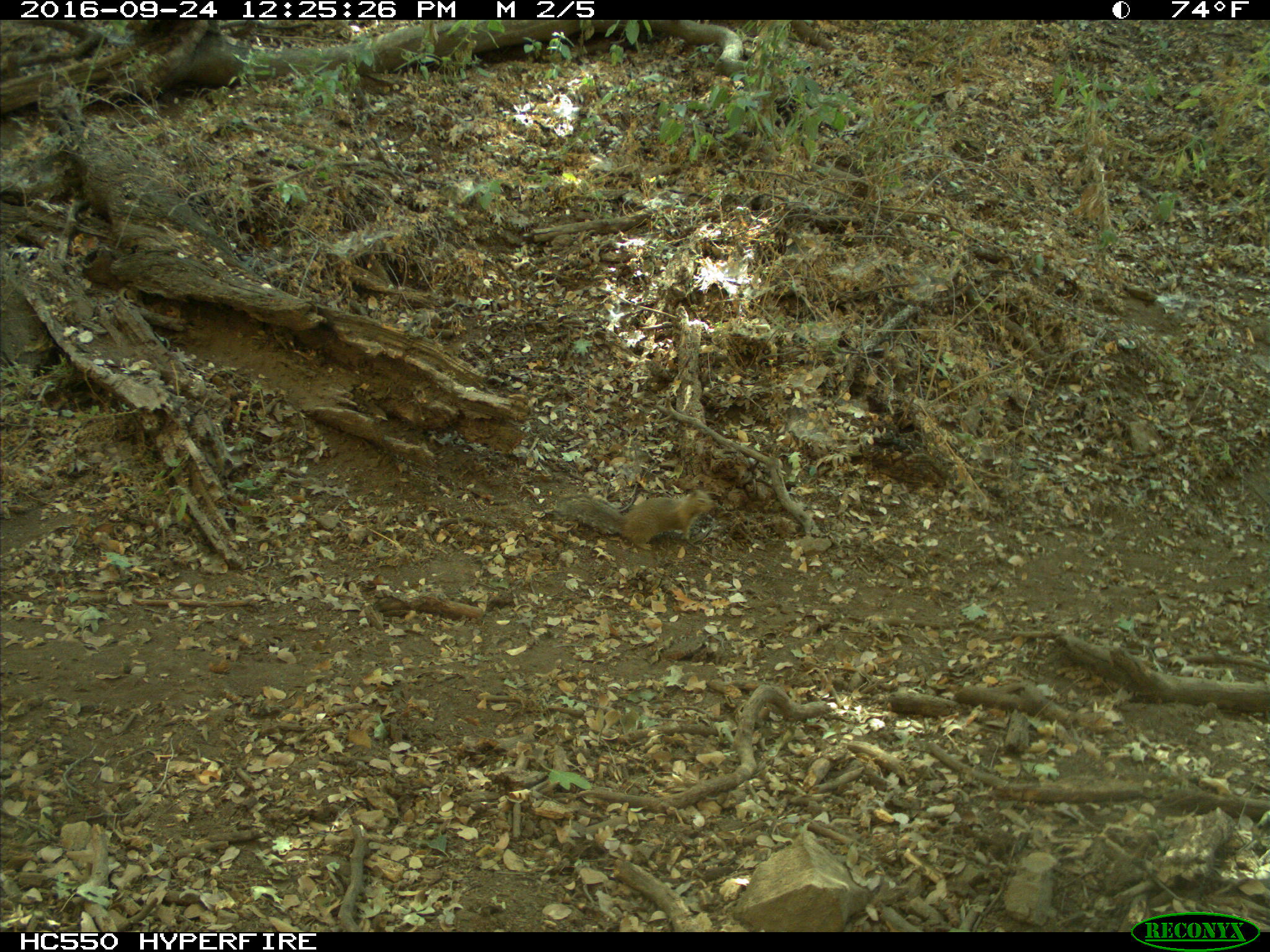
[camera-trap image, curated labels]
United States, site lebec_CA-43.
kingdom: Animalia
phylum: Chordata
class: Mammalia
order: Rodentia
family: Sciuridae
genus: Otospermophilus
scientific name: Otospermophilus beecheyi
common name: california ground squirrel